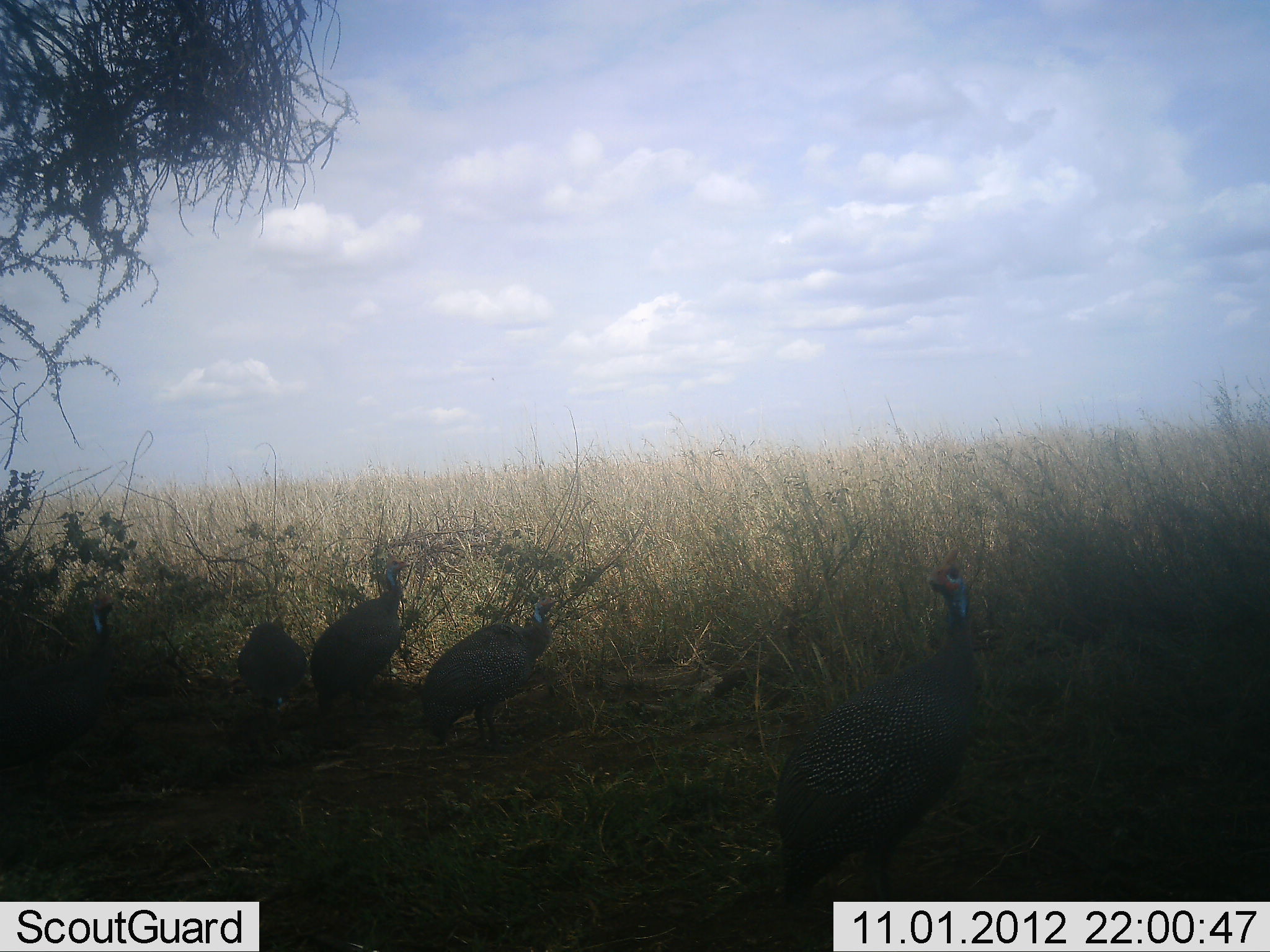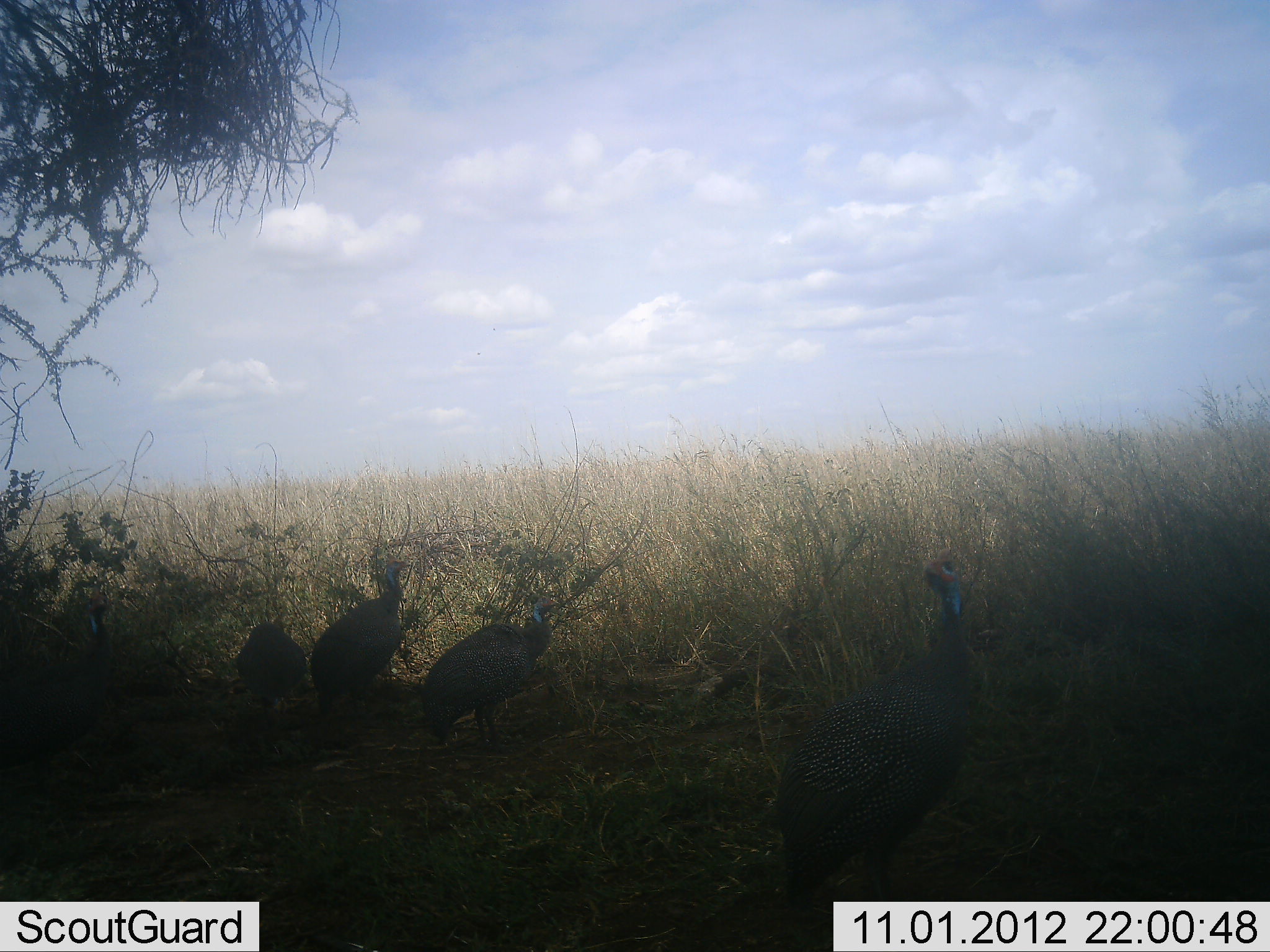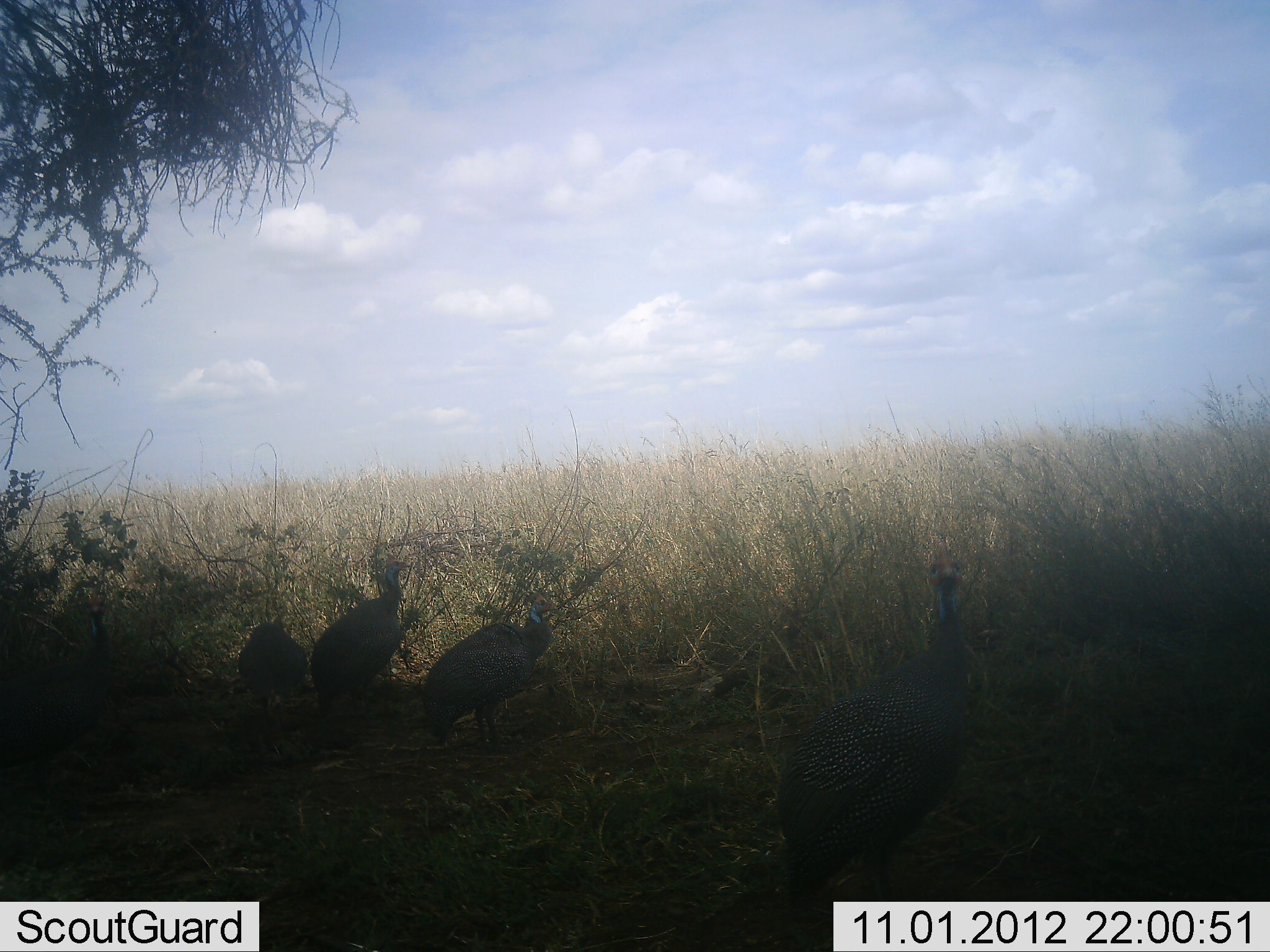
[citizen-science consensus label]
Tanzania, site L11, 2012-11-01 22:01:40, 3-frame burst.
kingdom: Animalia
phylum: Chordata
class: Aves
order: Galliformes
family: Numididae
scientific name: Numididae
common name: guinea fowl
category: guineafowl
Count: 4.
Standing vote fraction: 80%.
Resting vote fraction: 20%.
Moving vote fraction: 0%.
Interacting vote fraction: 0%.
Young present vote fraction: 0%.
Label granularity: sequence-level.